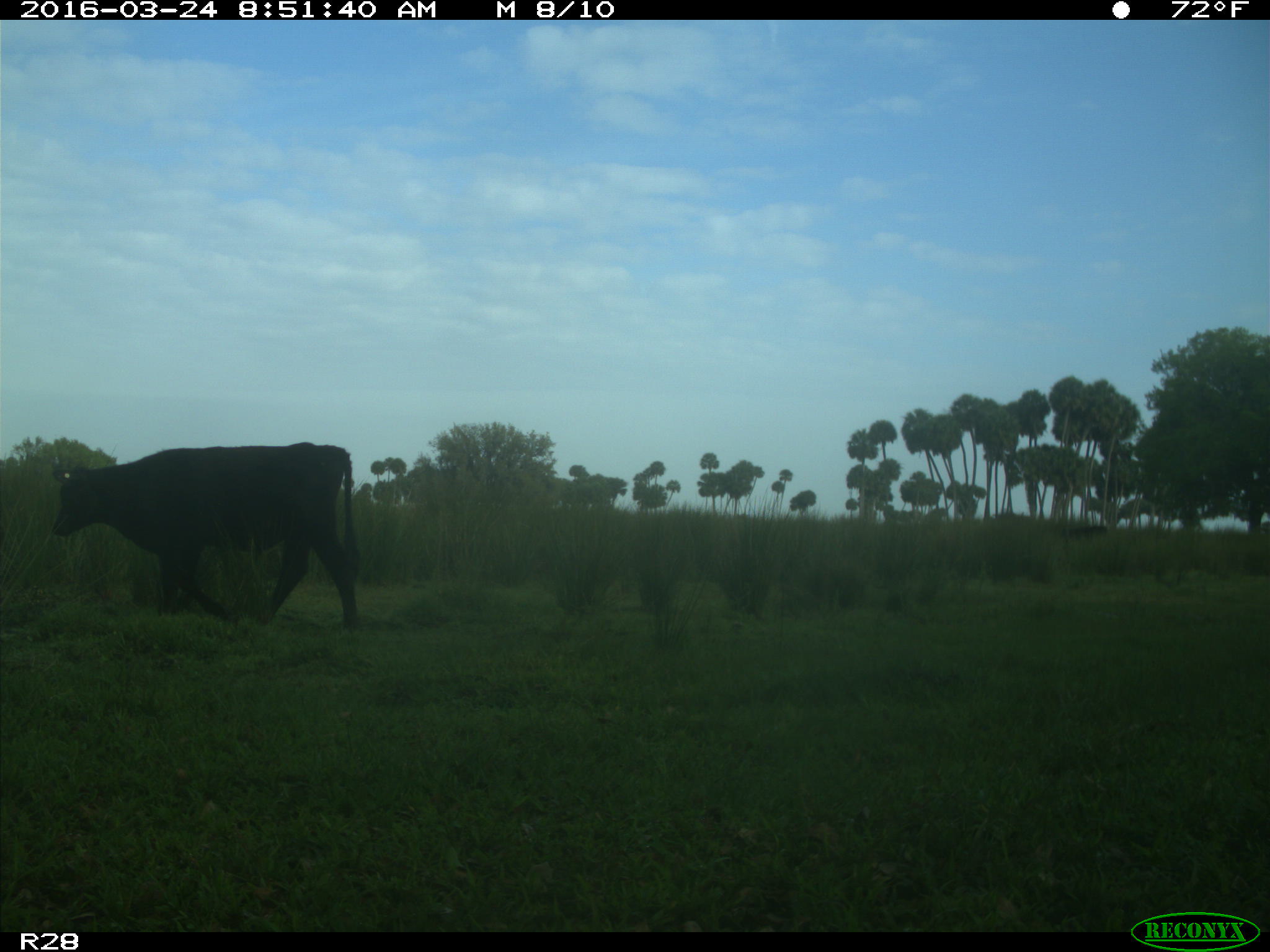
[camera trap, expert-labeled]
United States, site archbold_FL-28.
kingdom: Animalia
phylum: Chordata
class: Mammalia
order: Artiodactyla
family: Bovidae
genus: Bos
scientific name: Bos taurus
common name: domestic cow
Bos taurus (domestic cow).